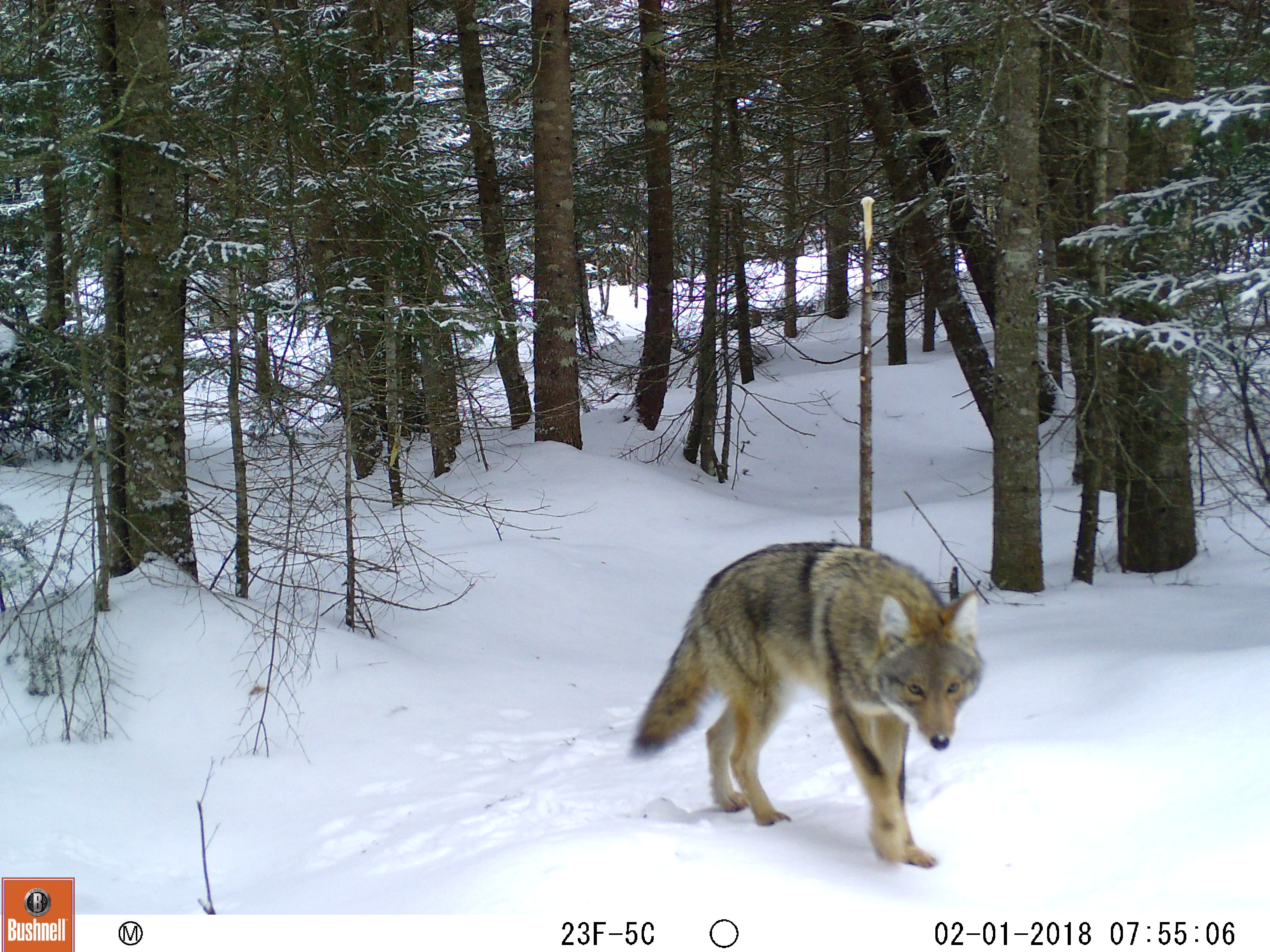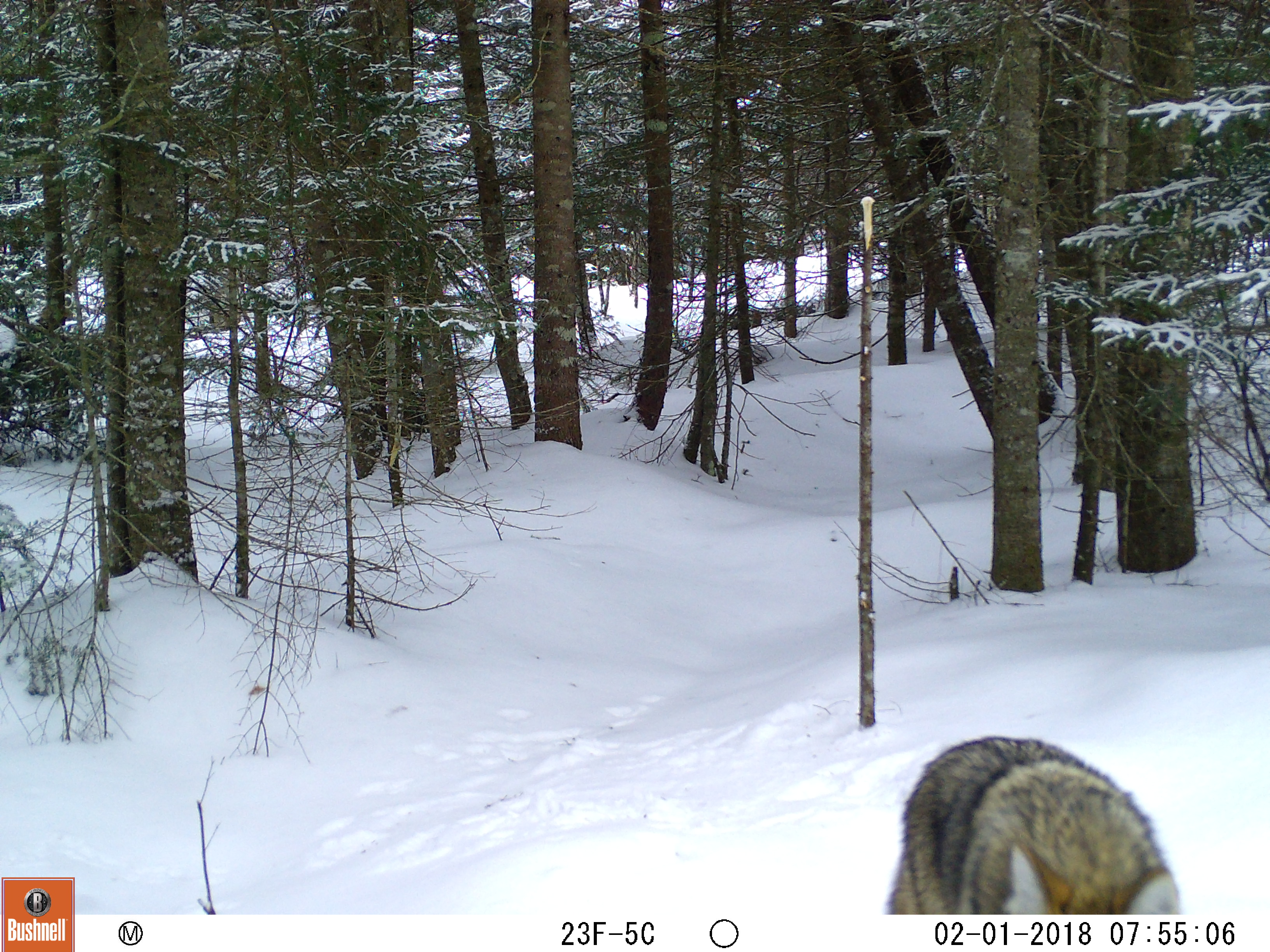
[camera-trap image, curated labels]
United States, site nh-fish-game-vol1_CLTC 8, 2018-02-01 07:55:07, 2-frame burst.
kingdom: Animalia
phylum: Chordata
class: Mammalia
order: Carnivora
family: Canidae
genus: Canis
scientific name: Canis latrans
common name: coyote